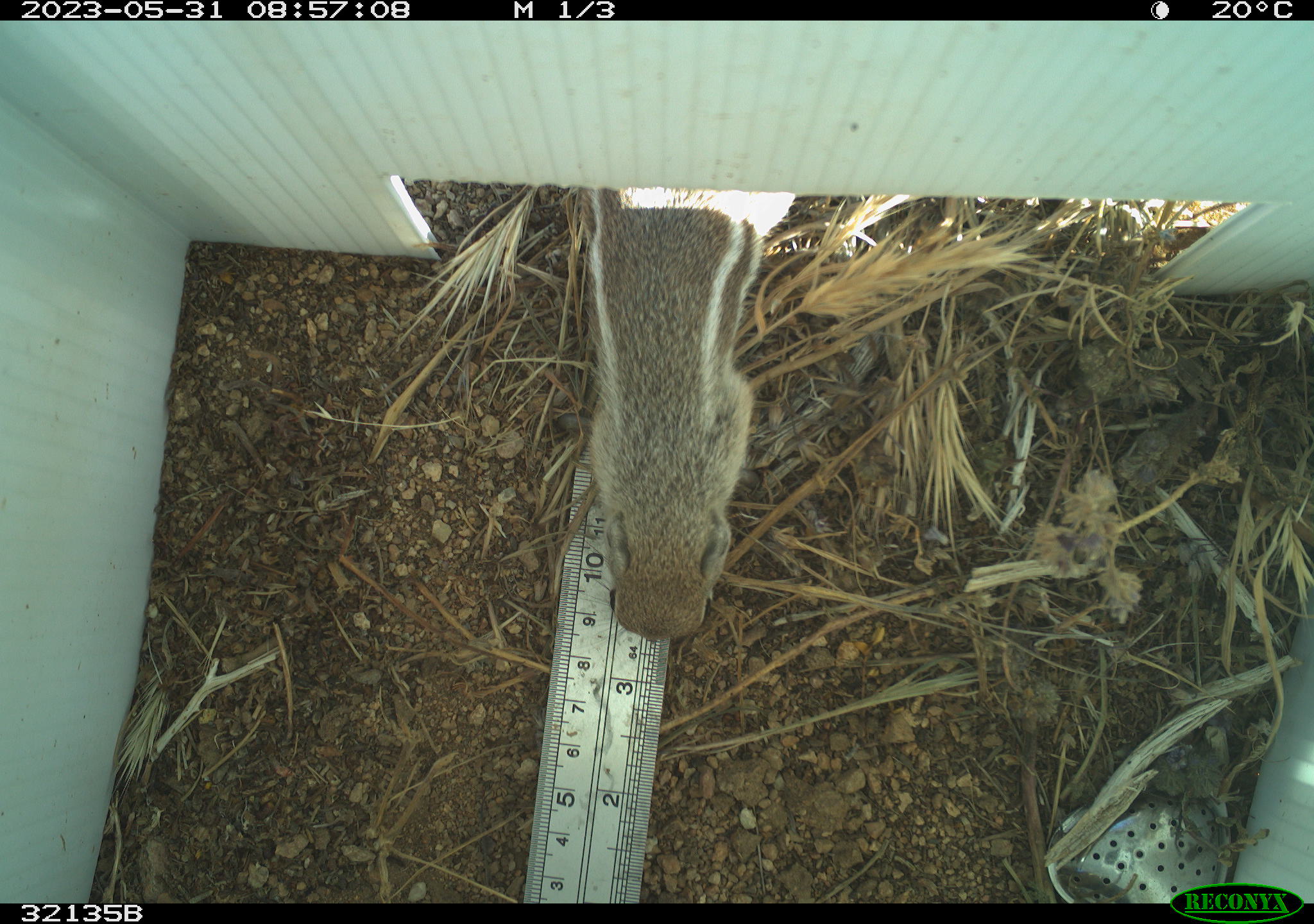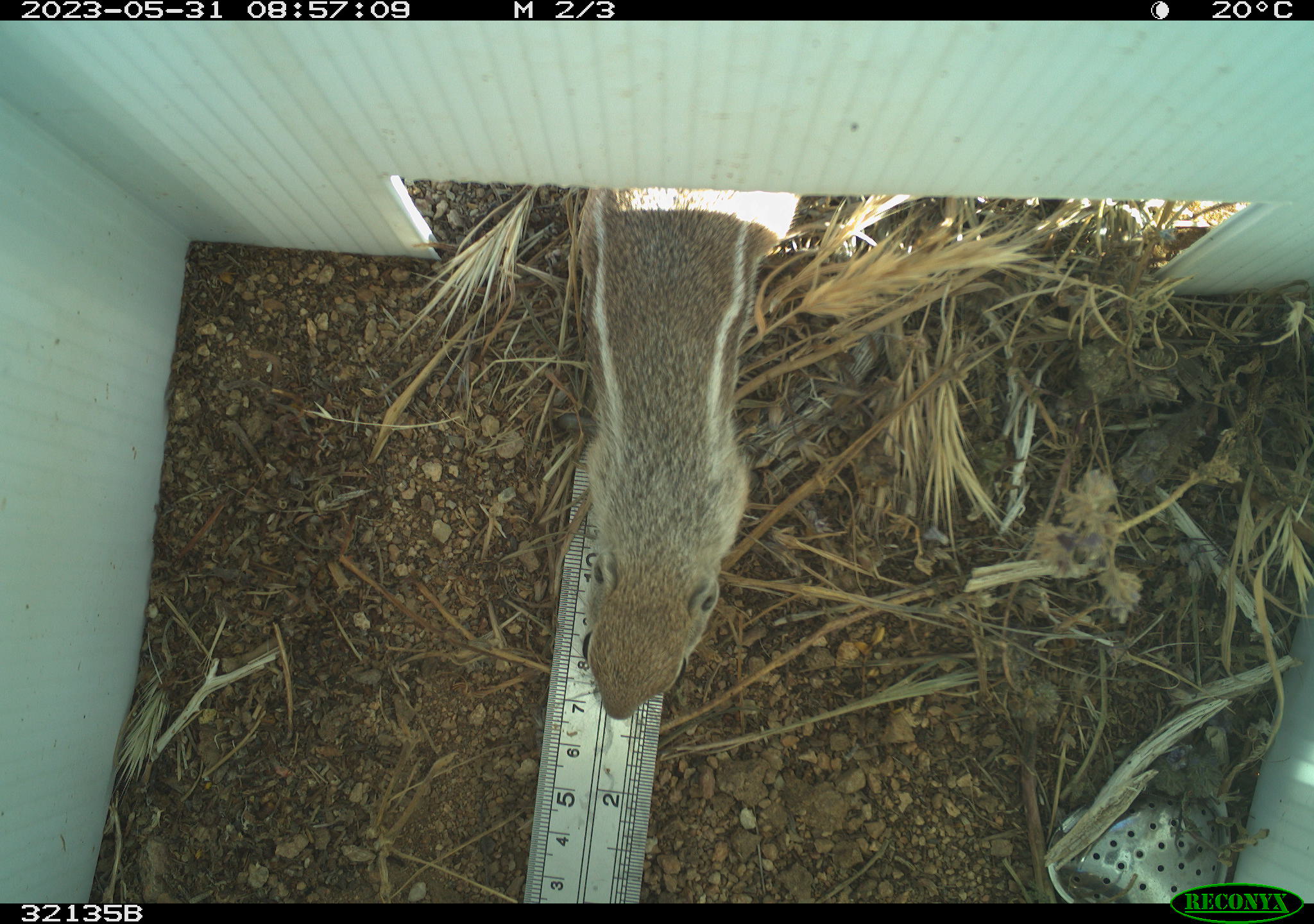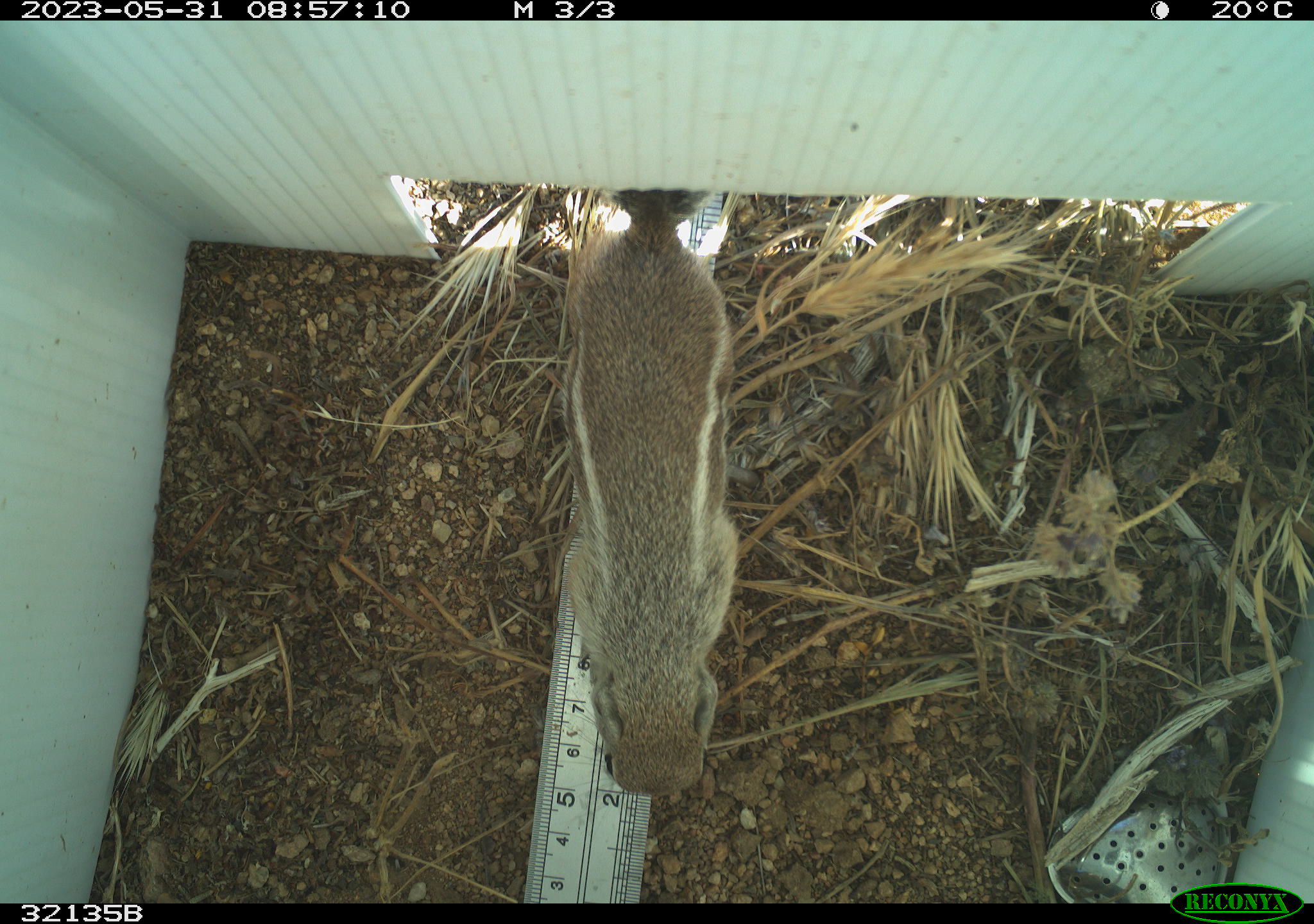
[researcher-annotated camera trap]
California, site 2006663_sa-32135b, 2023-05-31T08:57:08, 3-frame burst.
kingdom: Animalia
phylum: Chordata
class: Mammalia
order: Rodentia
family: Sciuridae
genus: Ammospermophilus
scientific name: Ammospermophilus leucurus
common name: white-tailed antelope squirrel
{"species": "white-tailed antelope squirrel (Ammospermophilus leucurus)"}